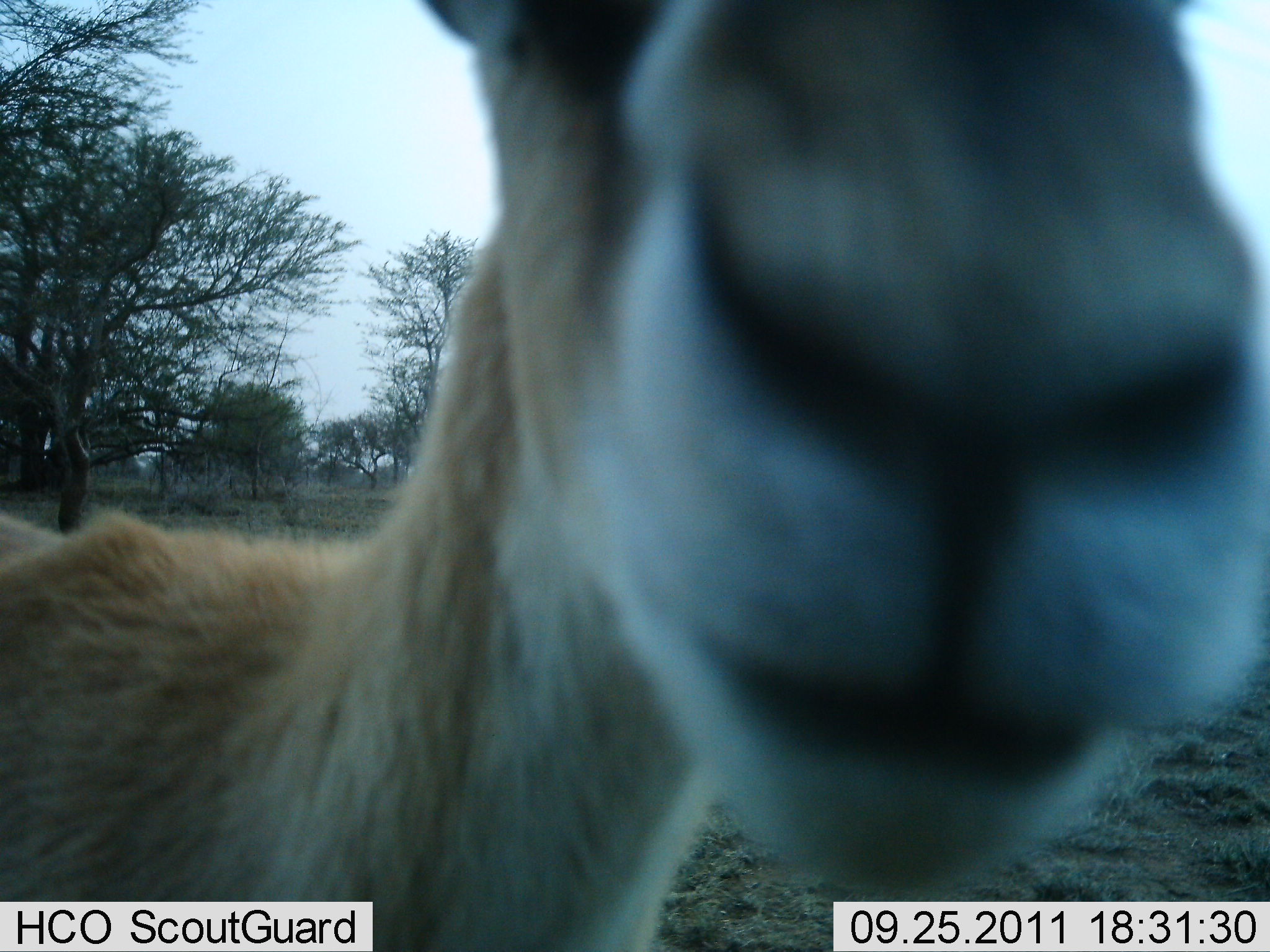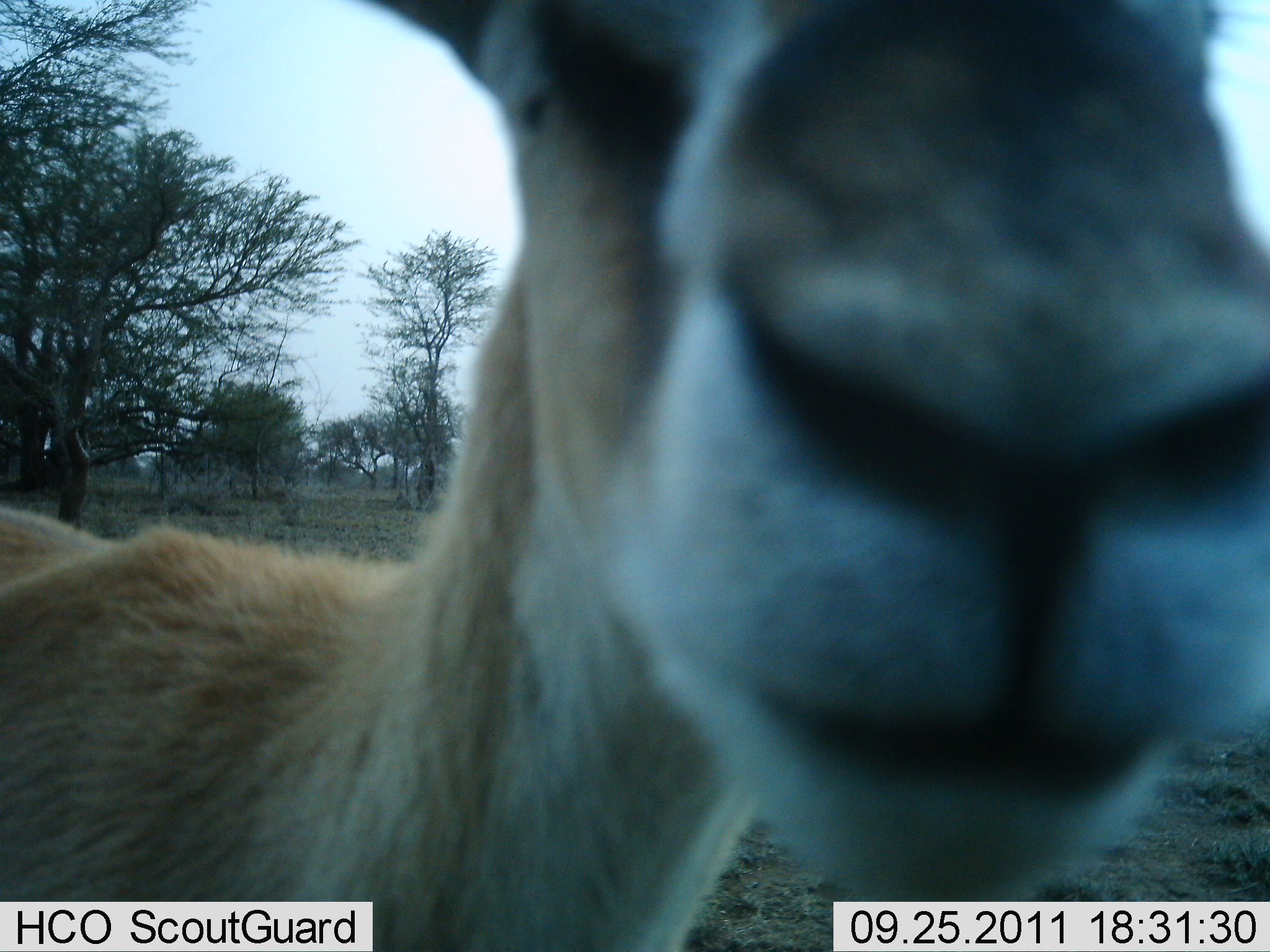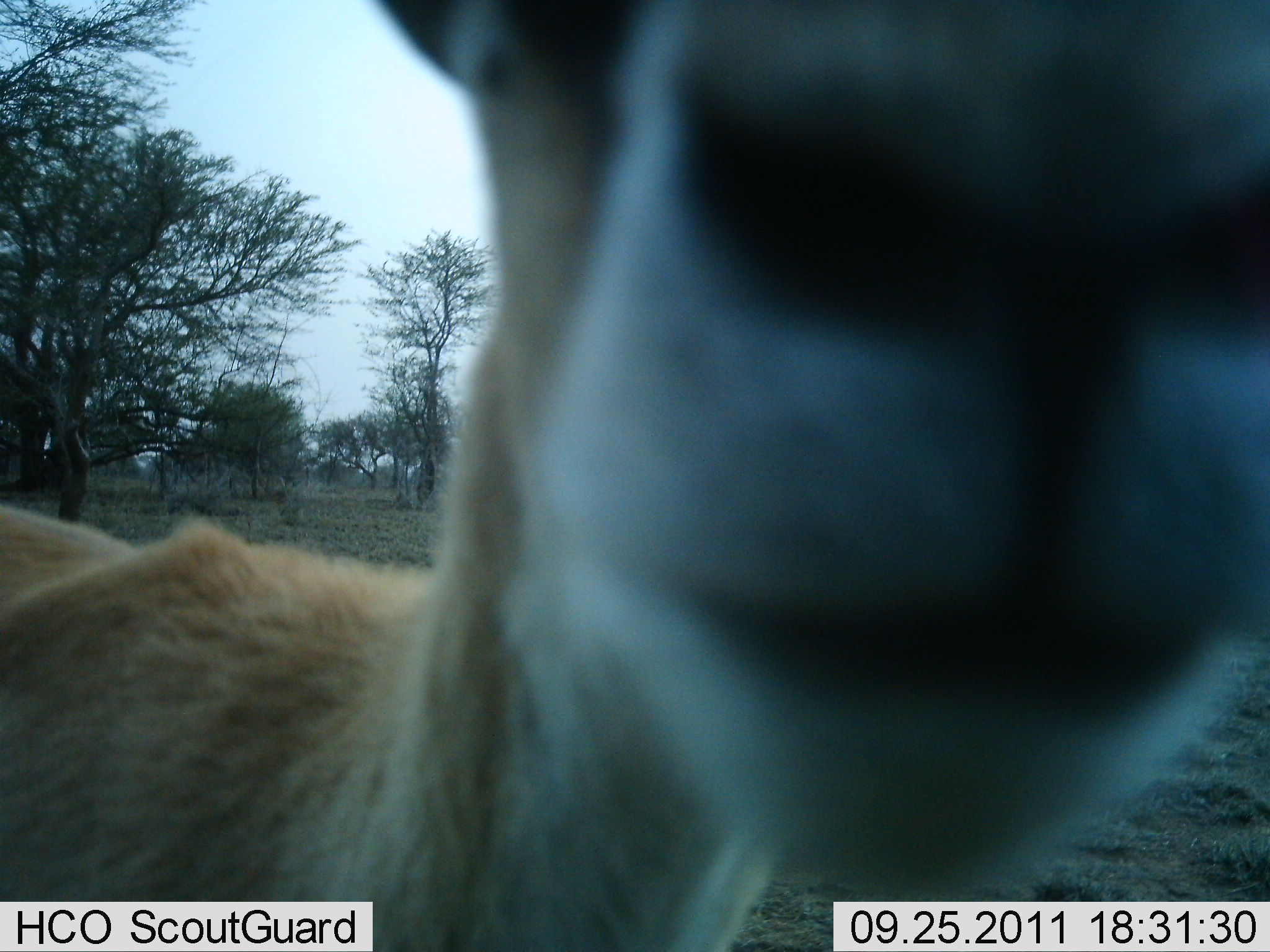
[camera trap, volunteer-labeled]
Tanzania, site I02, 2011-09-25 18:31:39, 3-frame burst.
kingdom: Animalia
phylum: Chordata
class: Mammalia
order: Artiodactyla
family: Bovidae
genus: Eudorcas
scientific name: Eudorcas thomsonii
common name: thomson's gazelle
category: gazellethomsons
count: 1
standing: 64%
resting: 0%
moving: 0%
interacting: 36%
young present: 9%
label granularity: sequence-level